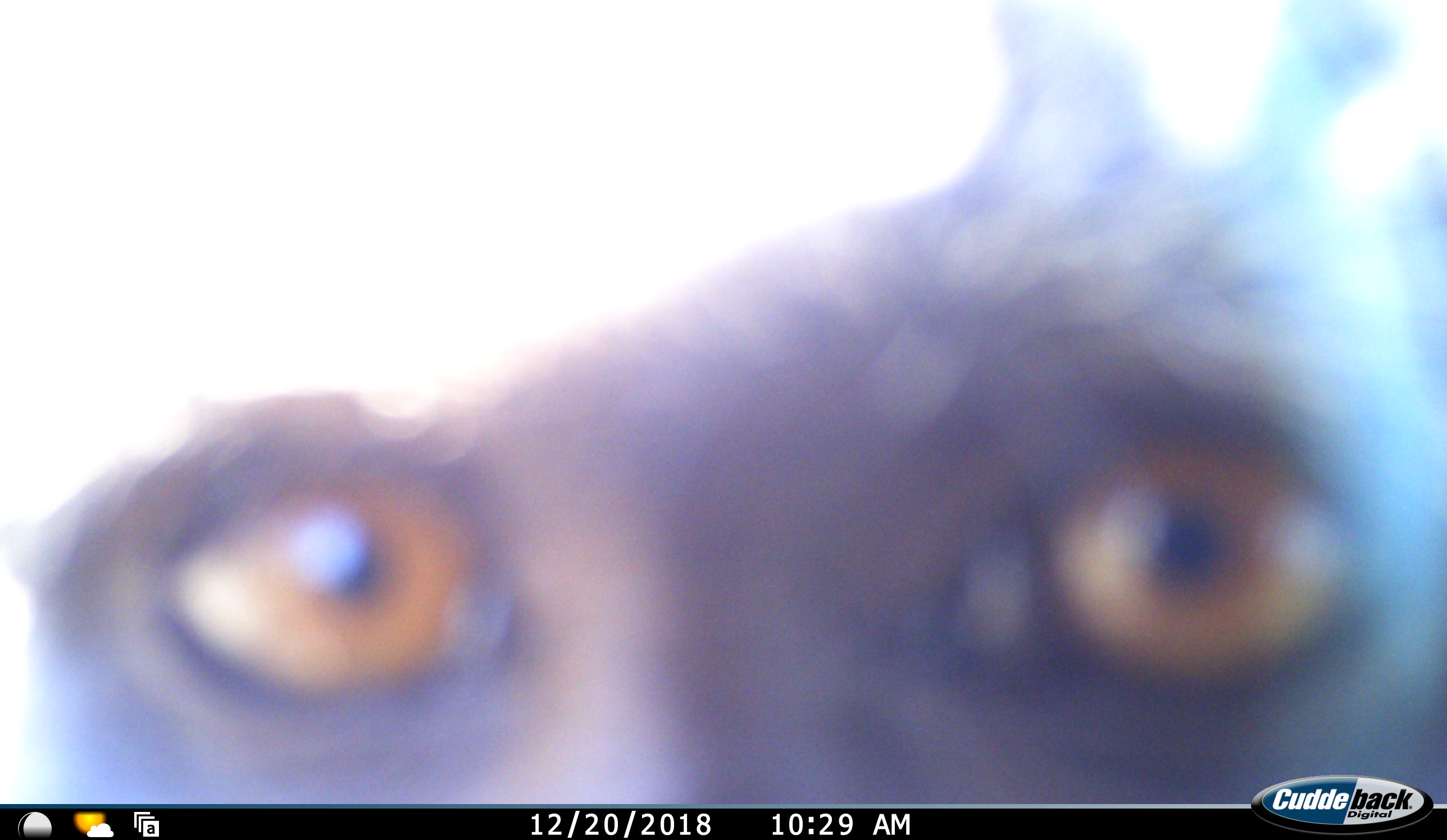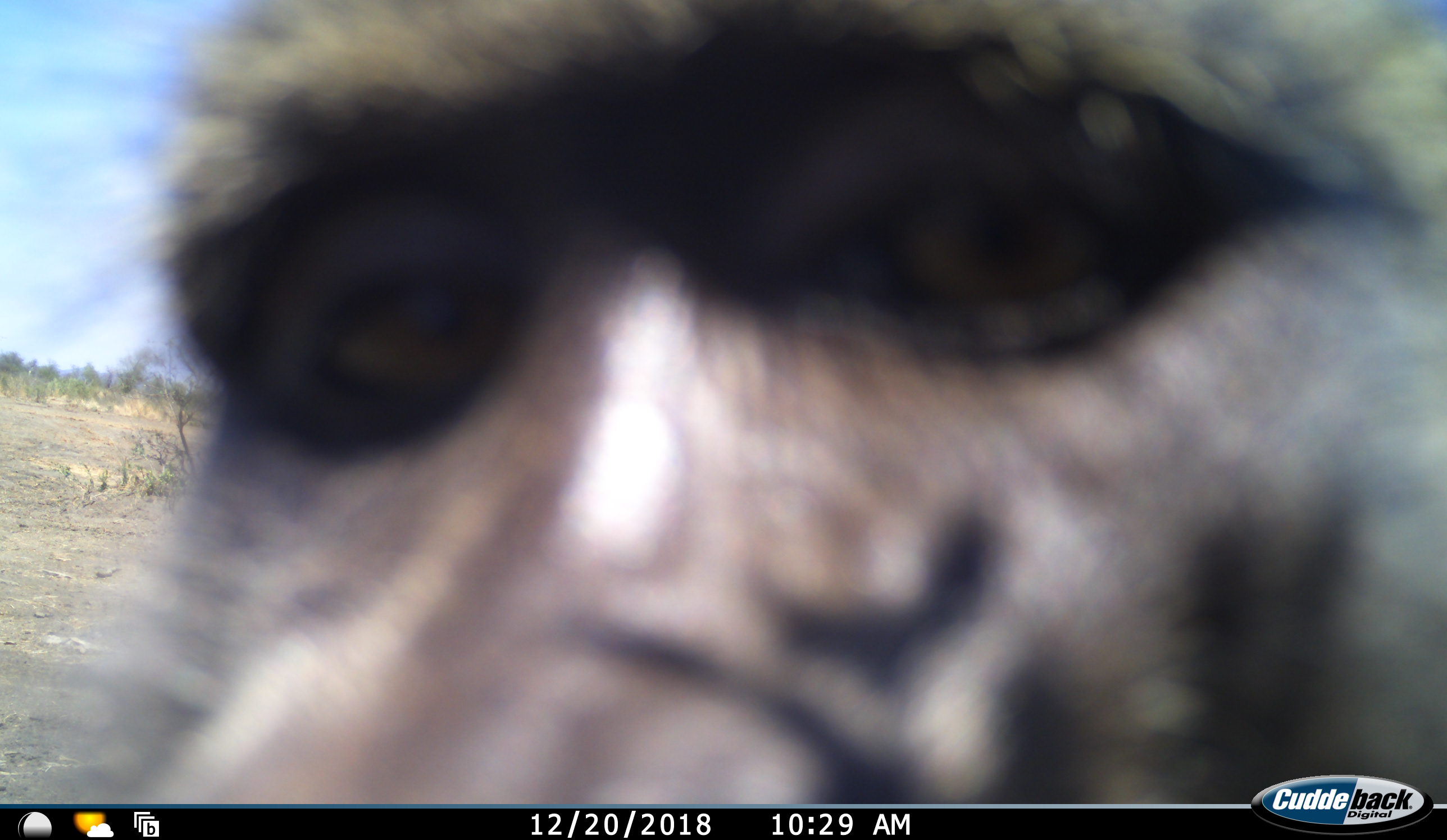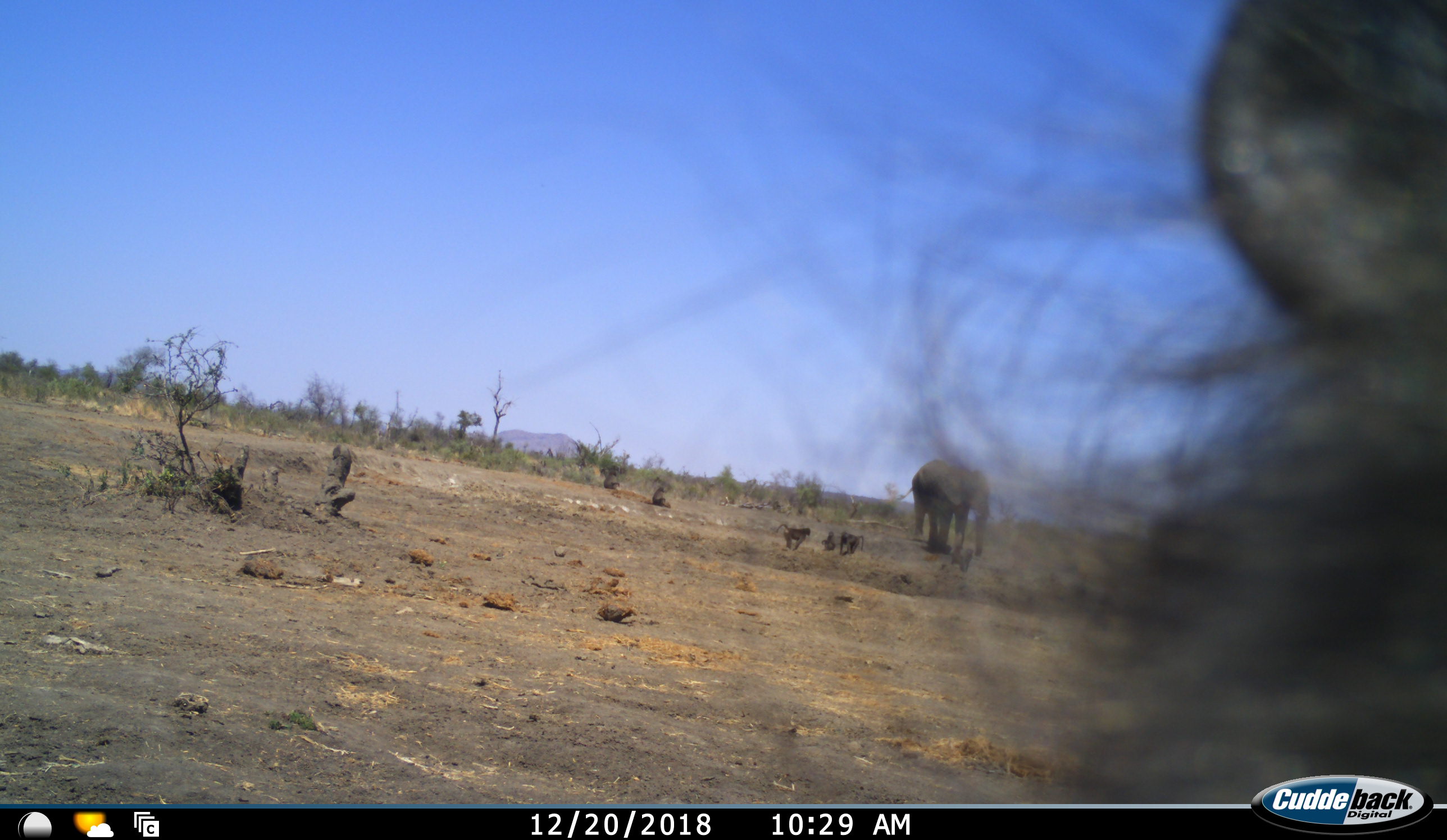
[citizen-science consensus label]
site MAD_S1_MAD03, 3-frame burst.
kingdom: Animalia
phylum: Chordata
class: Mammalia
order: Primates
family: Cercopithecidae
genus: Papio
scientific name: Papio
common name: baboon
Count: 6.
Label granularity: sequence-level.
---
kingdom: Animalia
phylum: Chordata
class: Mammalia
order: Proboscidea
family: Elephantidae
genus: Loxodonta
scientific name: Loxodonta africana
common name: african bush elephant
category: elephant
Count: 1.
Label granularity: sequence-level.